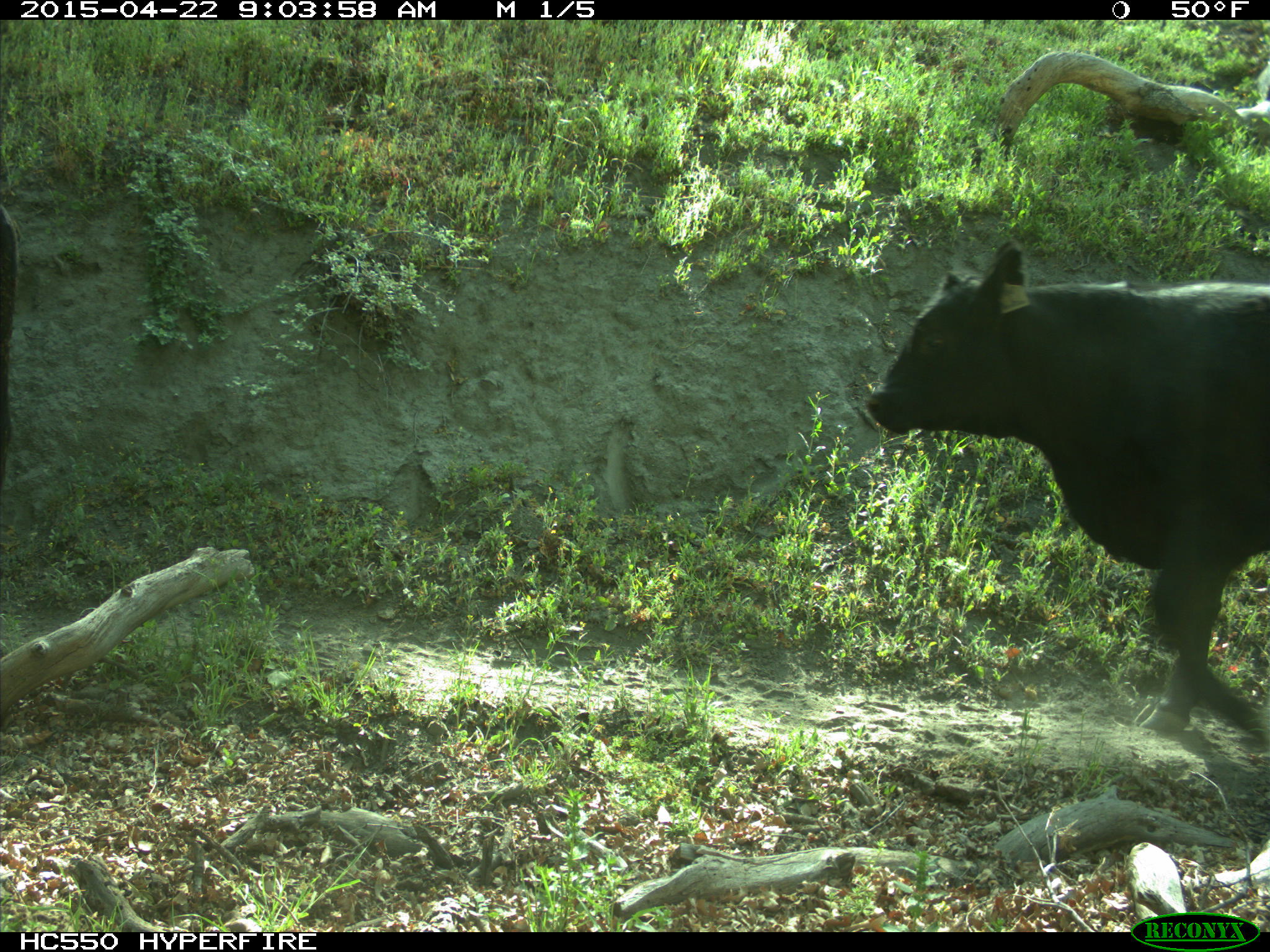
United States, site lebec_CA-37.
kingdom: Animalia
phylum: Chordata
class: Mammalia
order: Artiodactyla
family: Bovidae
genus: Bos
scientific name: Bos taurus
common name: domestic cow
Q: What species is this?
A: Bos taurus (domestic cow).